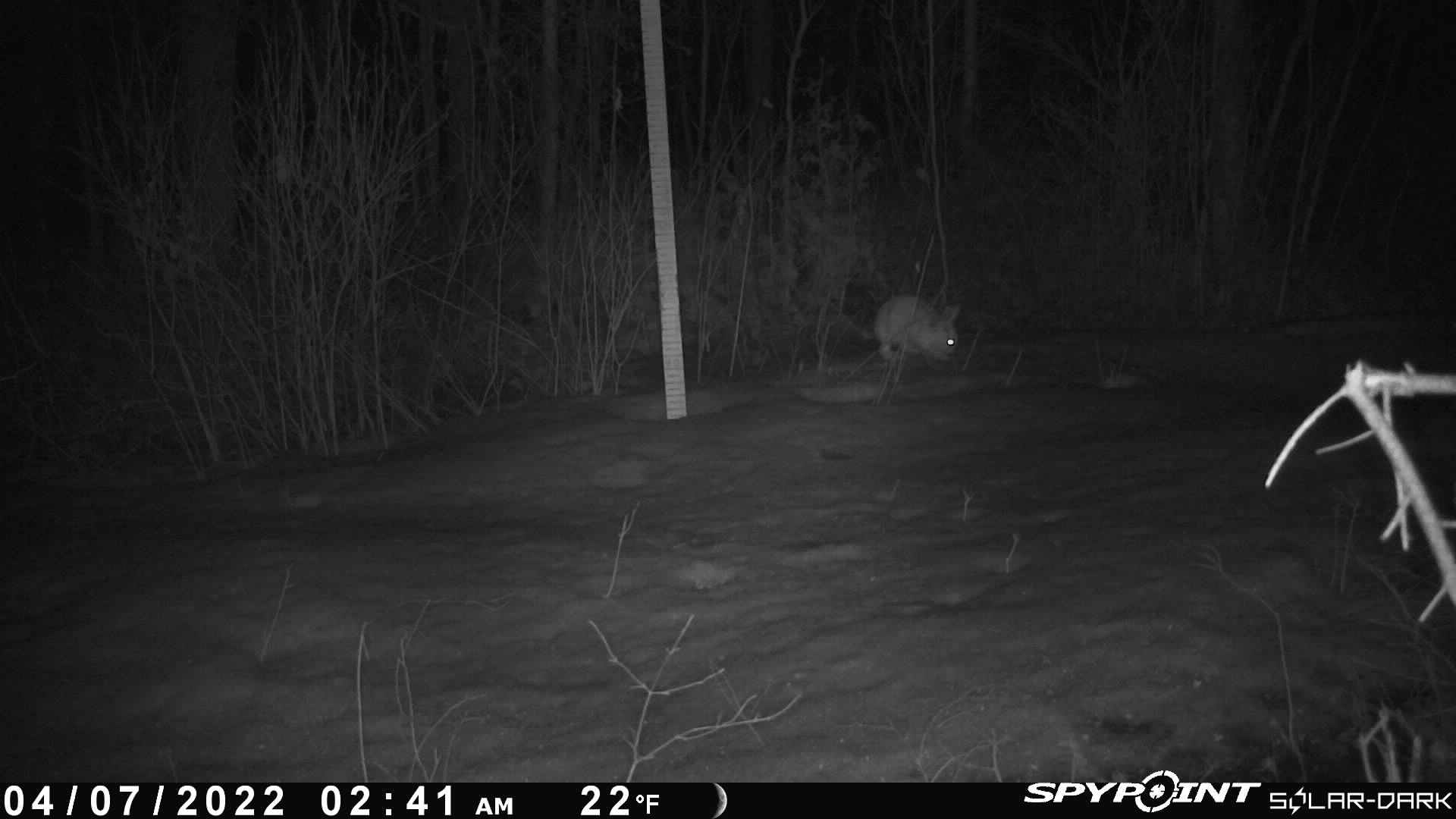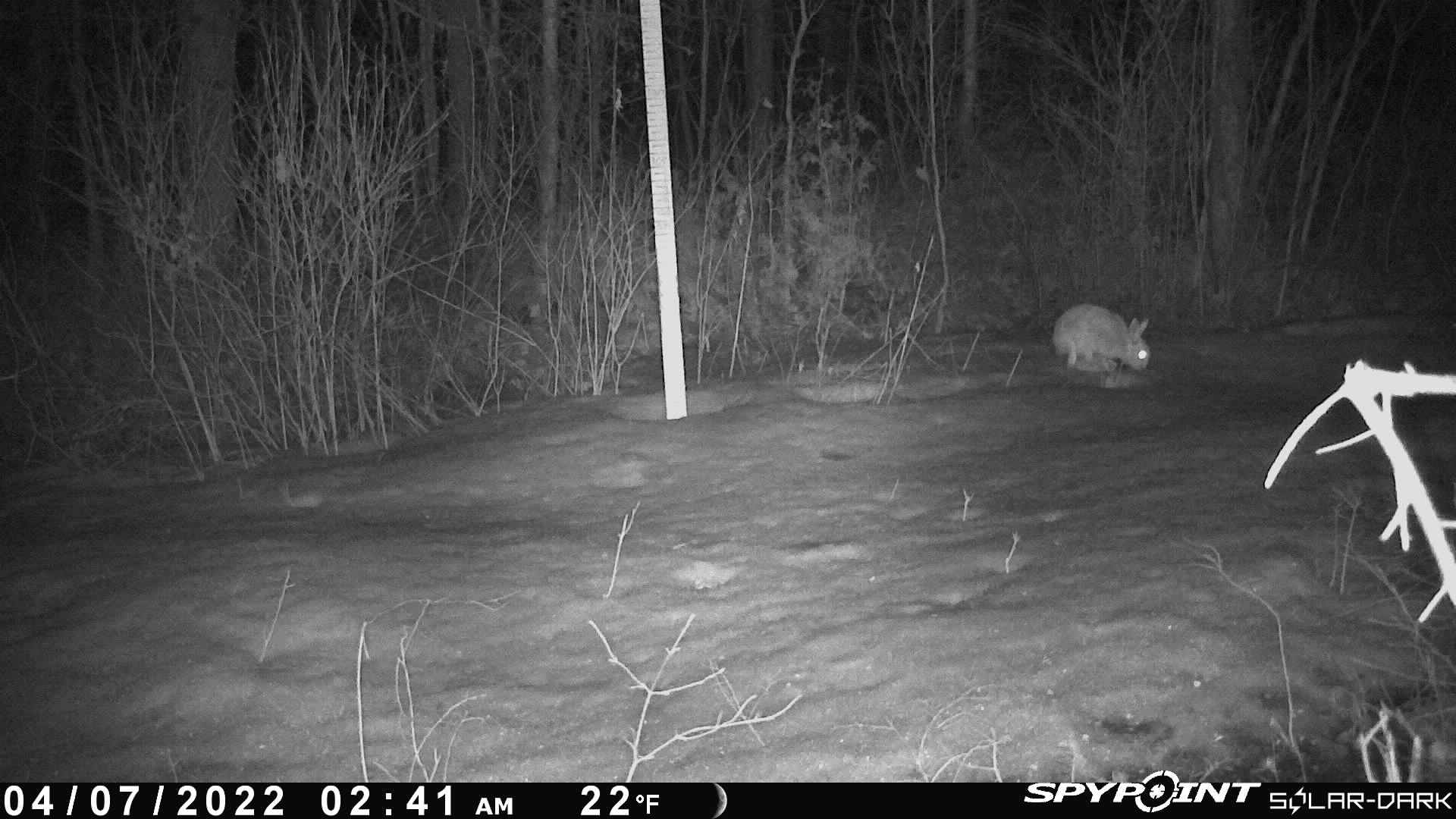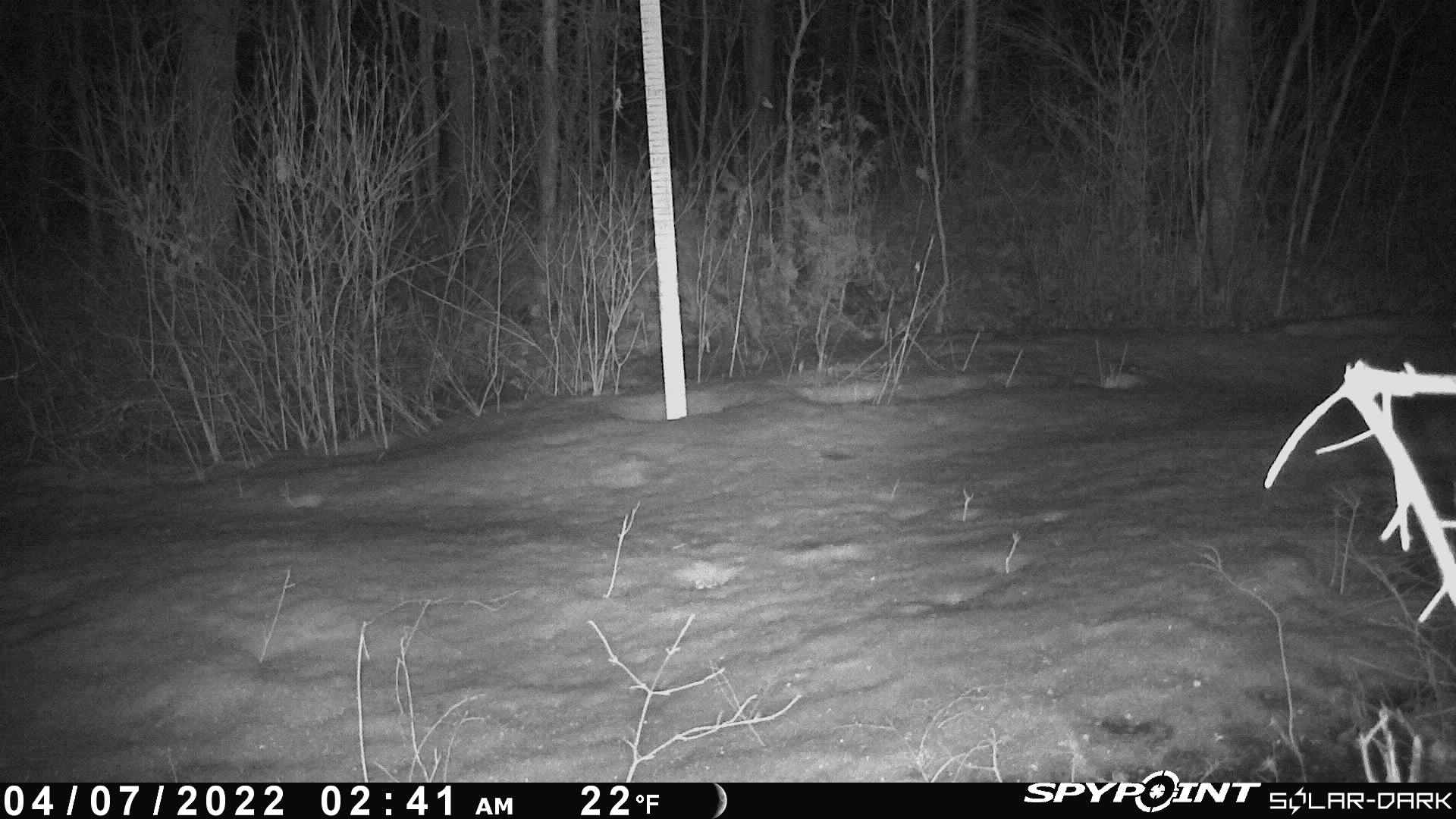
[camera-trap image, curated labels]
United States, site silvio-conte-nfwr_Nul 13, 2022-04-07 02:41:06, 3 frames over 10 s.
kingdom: Animalia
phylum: Chordata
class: Mammalia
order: Lagomorpha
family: Leporidae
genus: Lepus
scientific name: Lepus americanus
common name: snowshoe hare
Snowshoe hare (Lepus americanus).